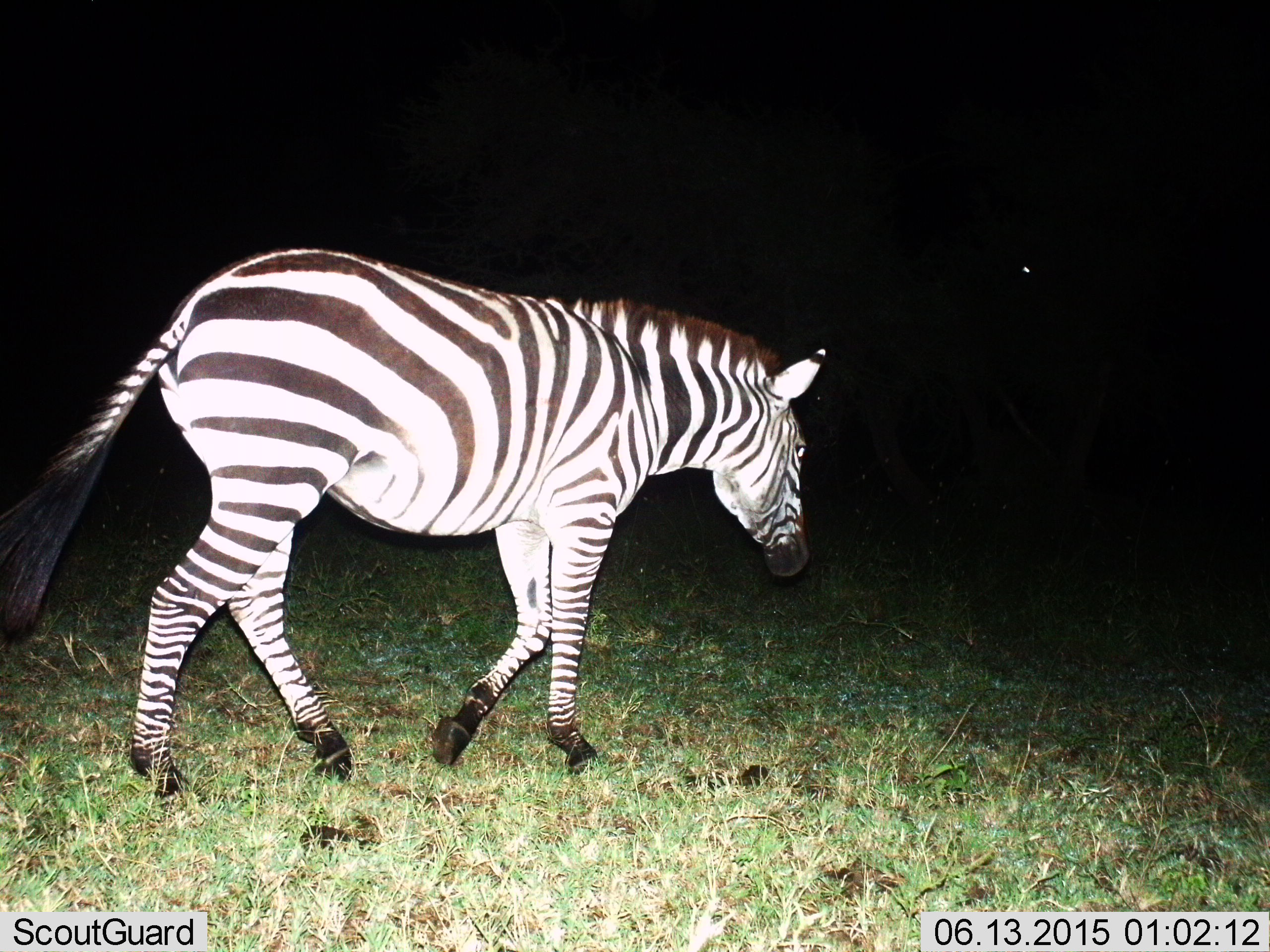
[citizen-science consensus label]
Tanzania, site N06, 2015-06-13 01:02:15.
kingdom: Animalia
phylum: Chordata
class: Mammalia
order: Perissodactyla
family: Equidae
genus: Equus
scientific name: Equus quagga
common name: plains zebra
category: zebra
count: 1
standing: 10%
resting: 0%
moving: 90%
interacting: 0%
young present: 0%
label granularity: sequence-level